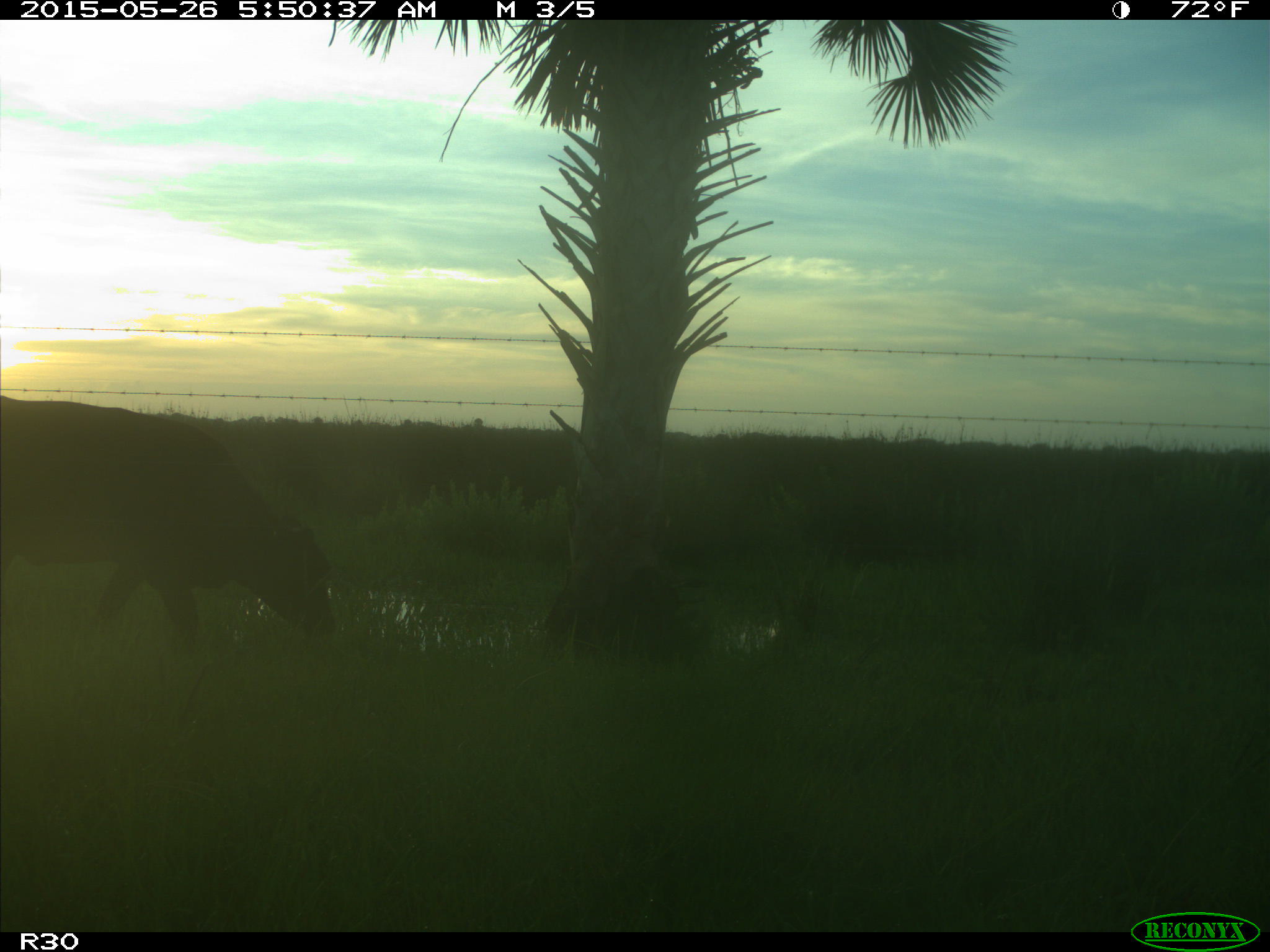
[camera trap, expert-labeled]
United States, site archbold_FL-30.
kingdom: Animalia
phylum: Chordata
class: Mammalia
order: Artiodactyla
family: Bovidae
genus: Bos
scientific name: Bos taurus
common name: domestic cow